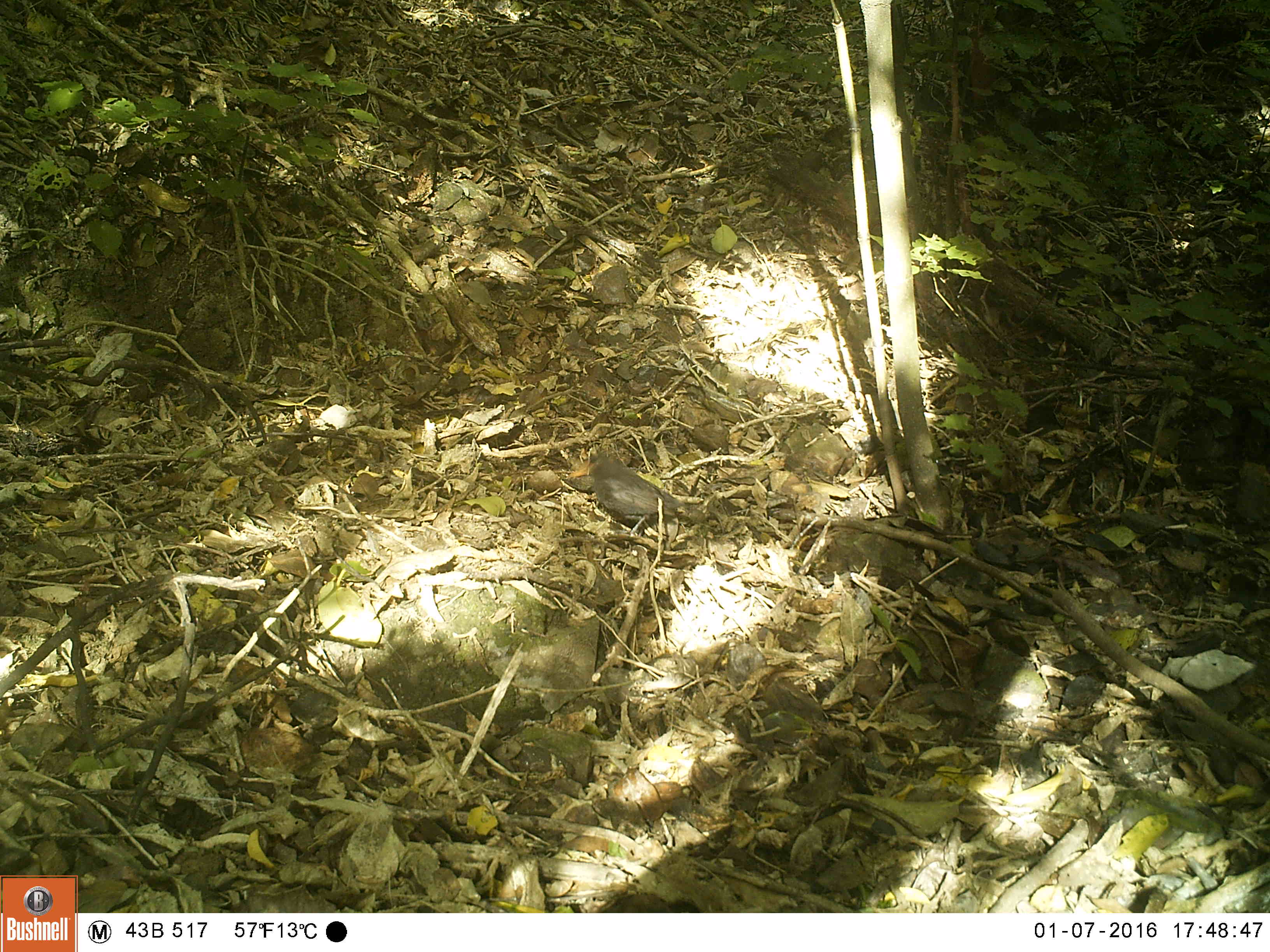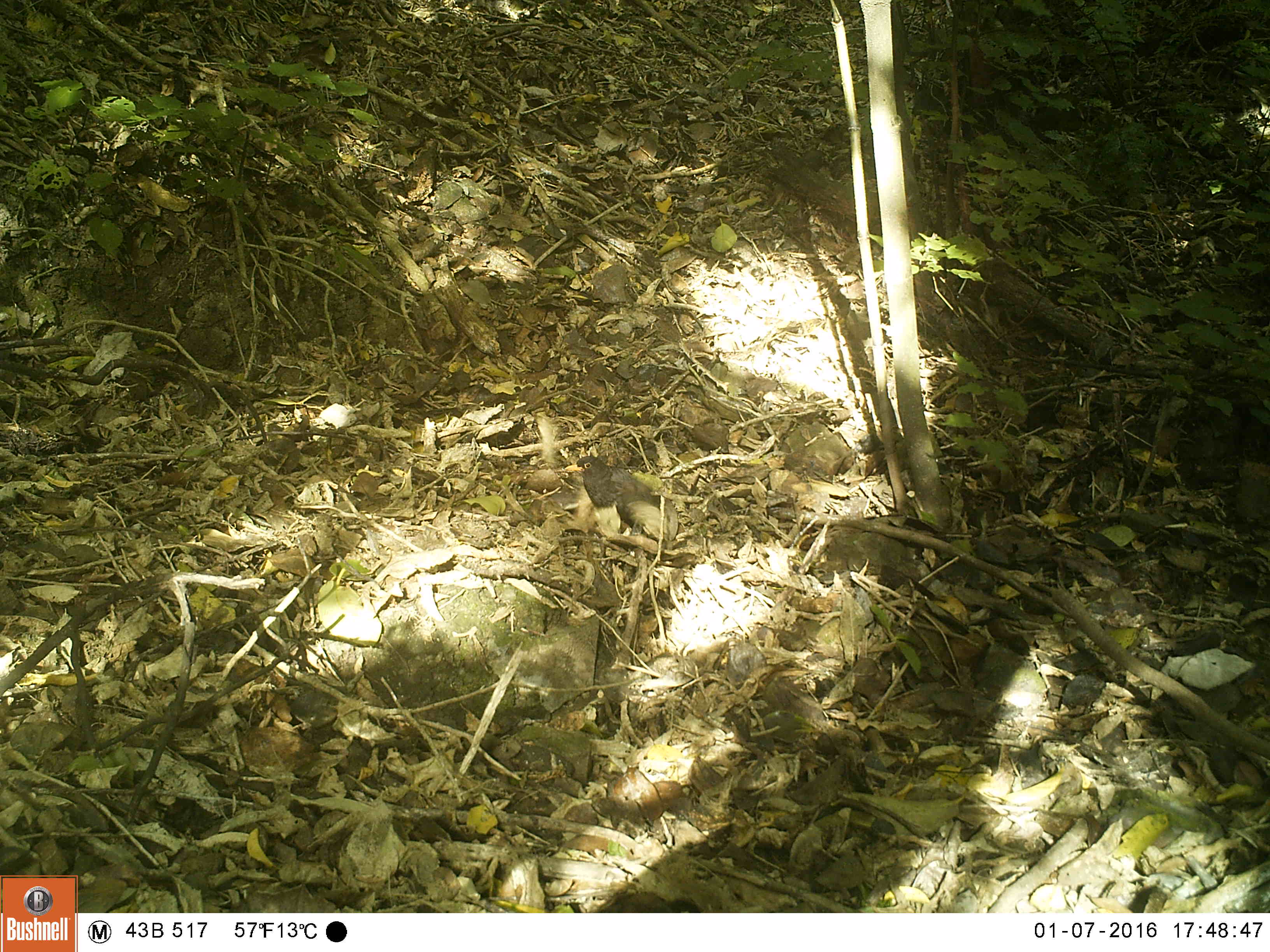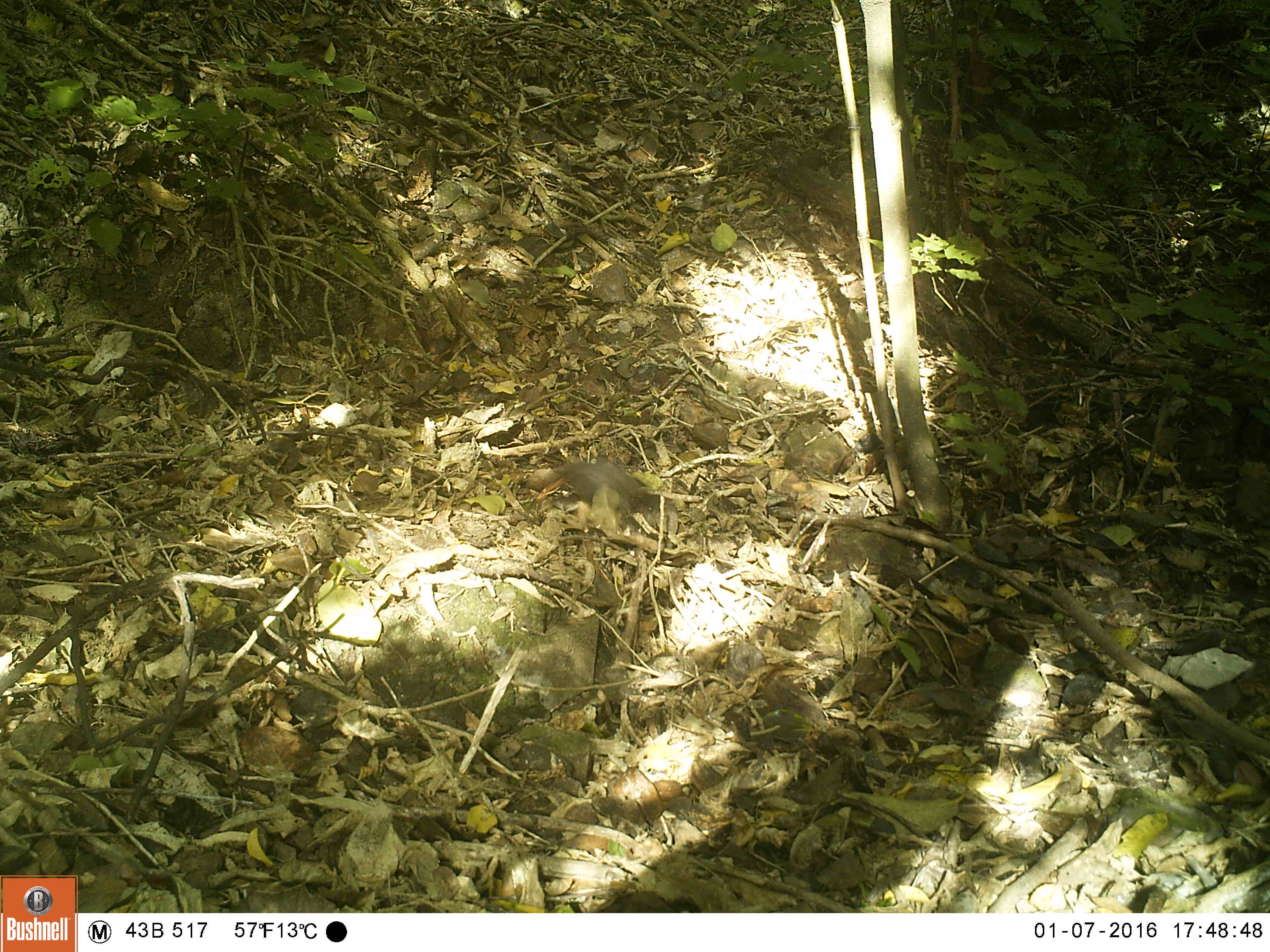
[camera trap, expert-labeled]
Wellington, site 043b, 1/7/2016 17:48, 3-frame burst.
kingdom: Animalia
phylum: Chordata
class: Aves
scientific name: Aves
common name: bird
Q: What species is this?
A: Bird (Aves).